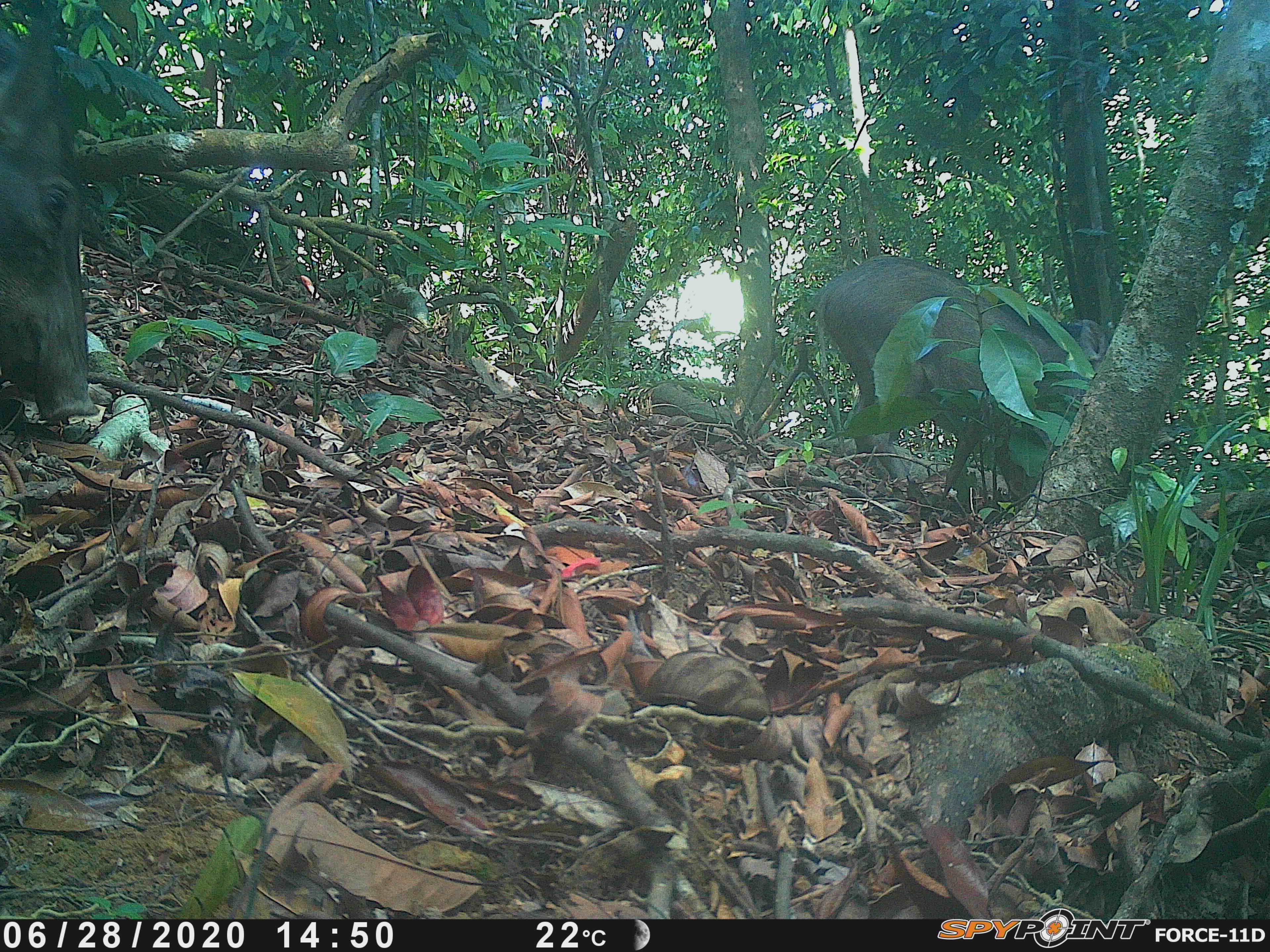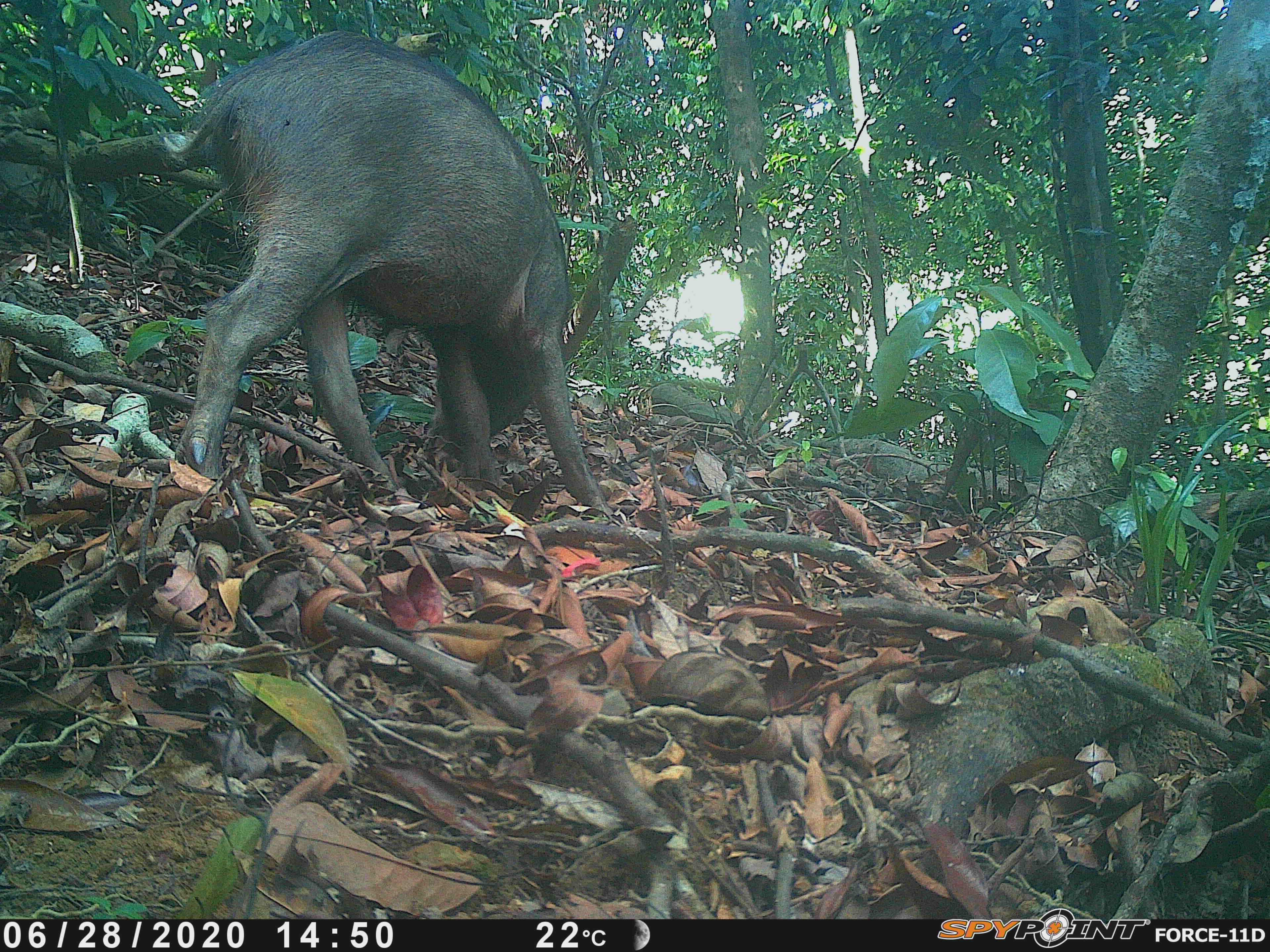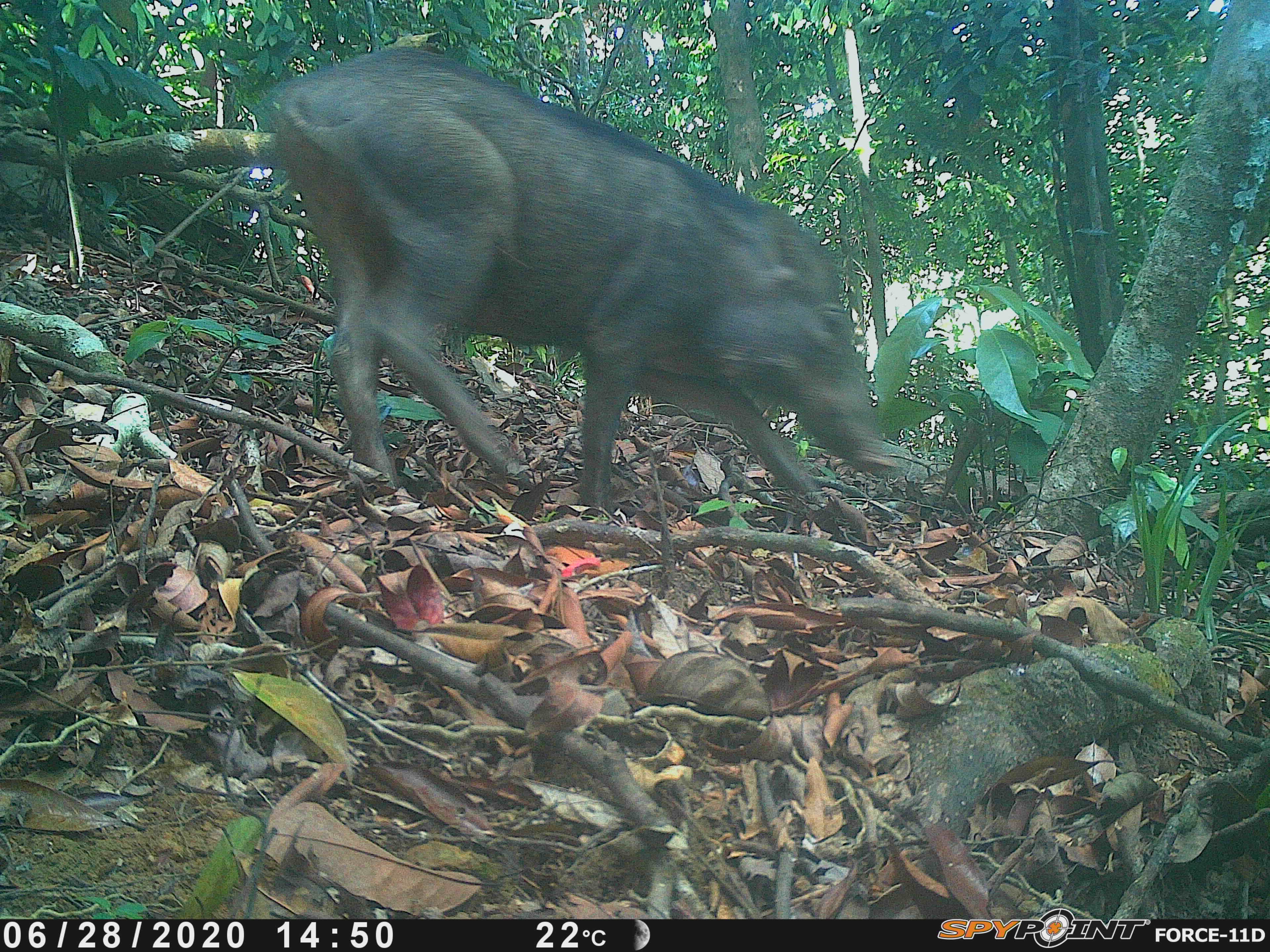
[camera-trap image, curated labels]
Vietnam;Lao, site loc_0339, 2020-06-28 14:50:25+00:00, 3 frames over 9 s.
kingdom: Animalia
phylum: Chordata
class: Mammalia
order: Artiodactyla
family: Suidae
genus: Sus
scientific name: Sus scrofa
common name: eurasian wild pig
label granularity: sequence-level